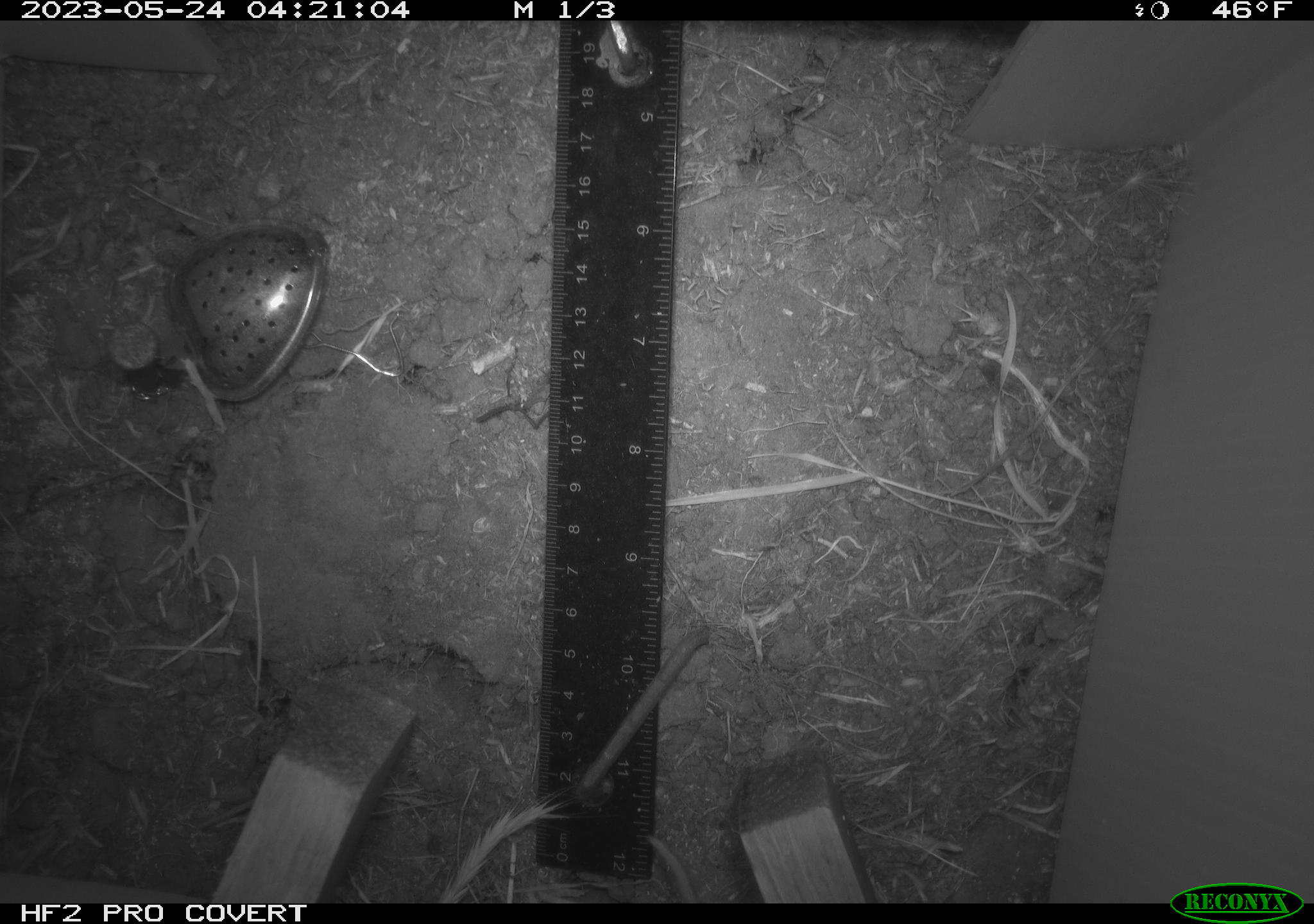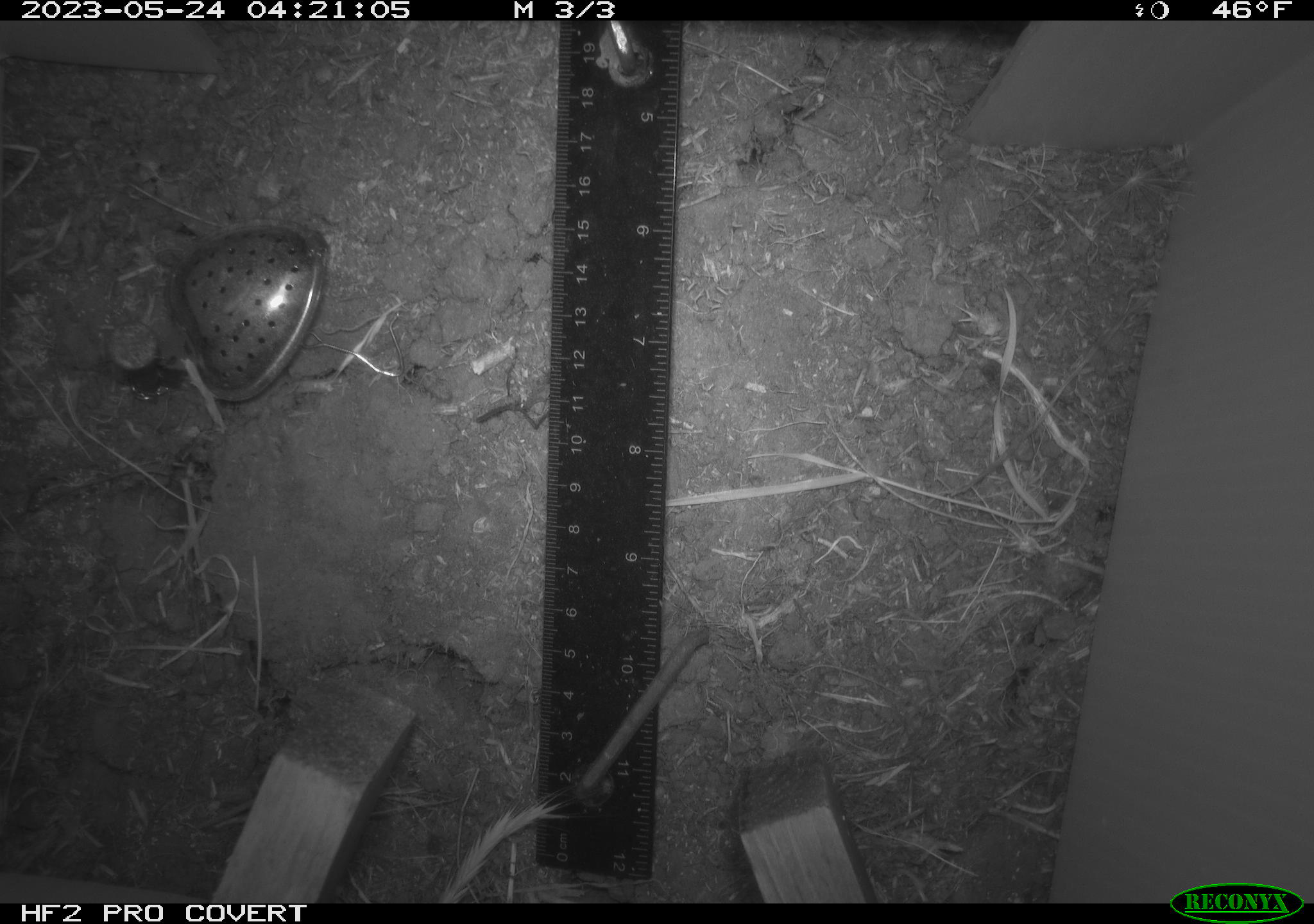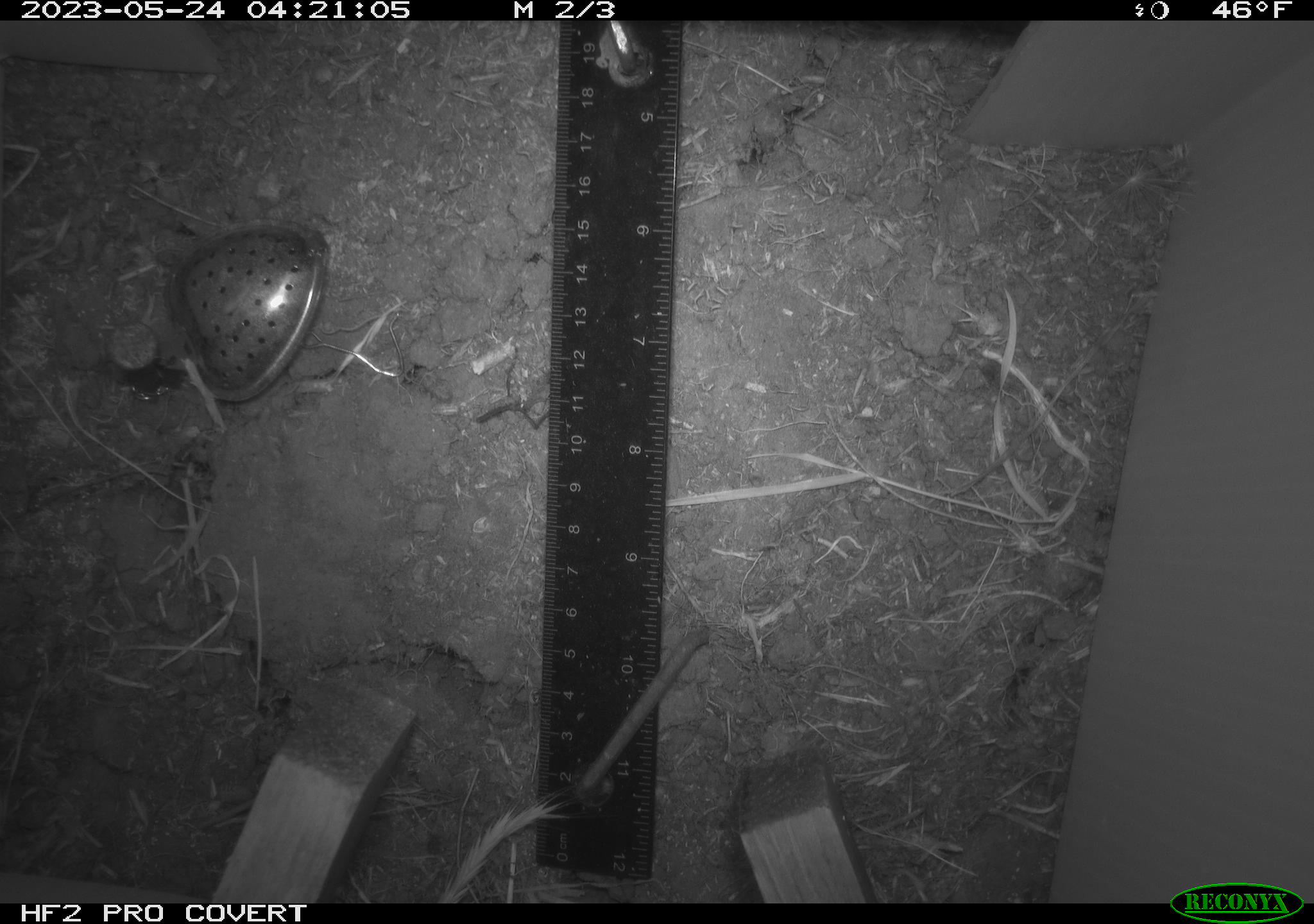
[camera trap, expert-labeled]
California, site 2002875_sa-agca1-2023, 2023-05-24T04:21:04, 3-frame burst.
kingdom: Animalia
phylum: Chordata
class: Mammalia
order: Rodentia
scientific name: Rodentia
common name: mouse species